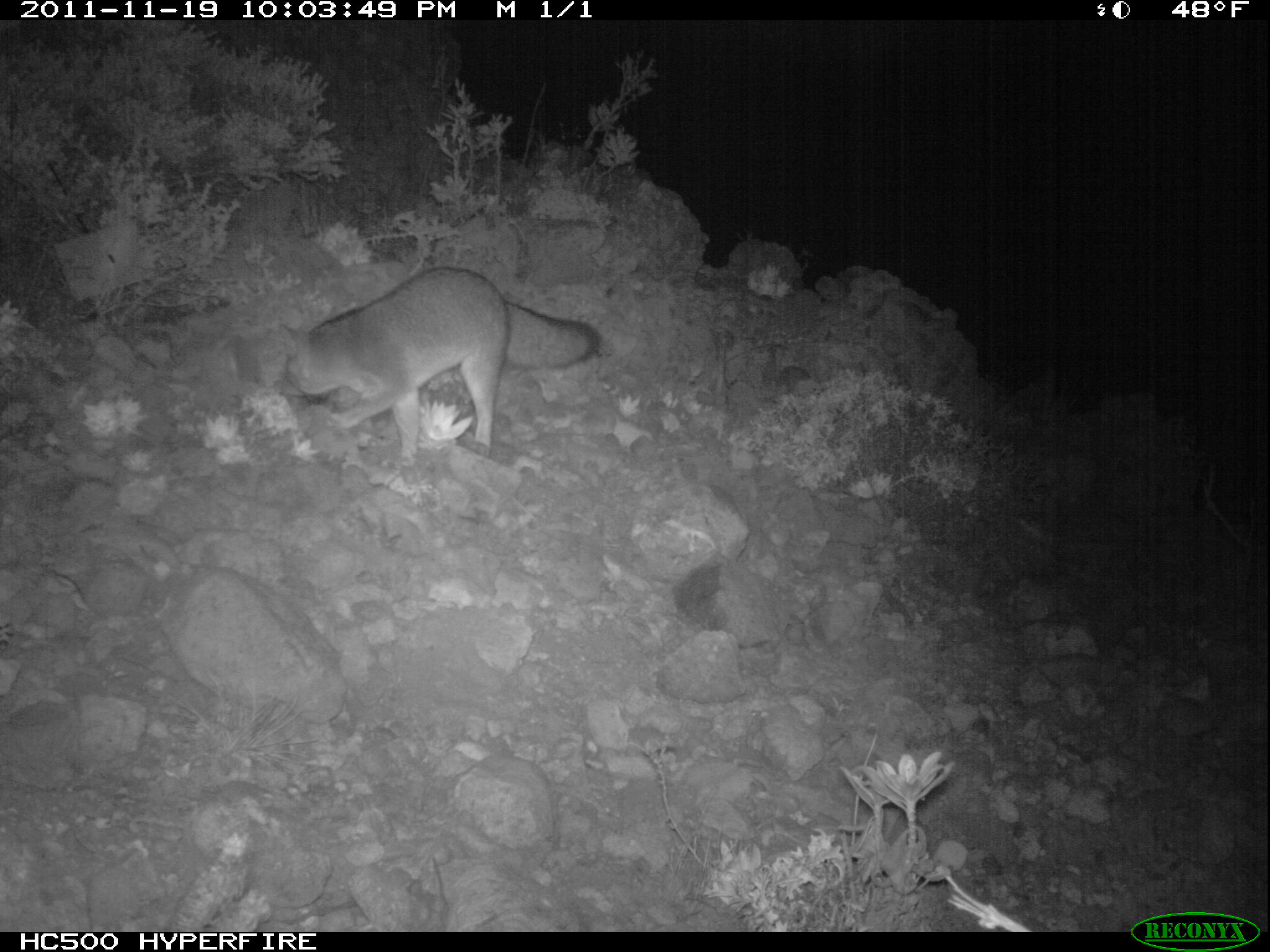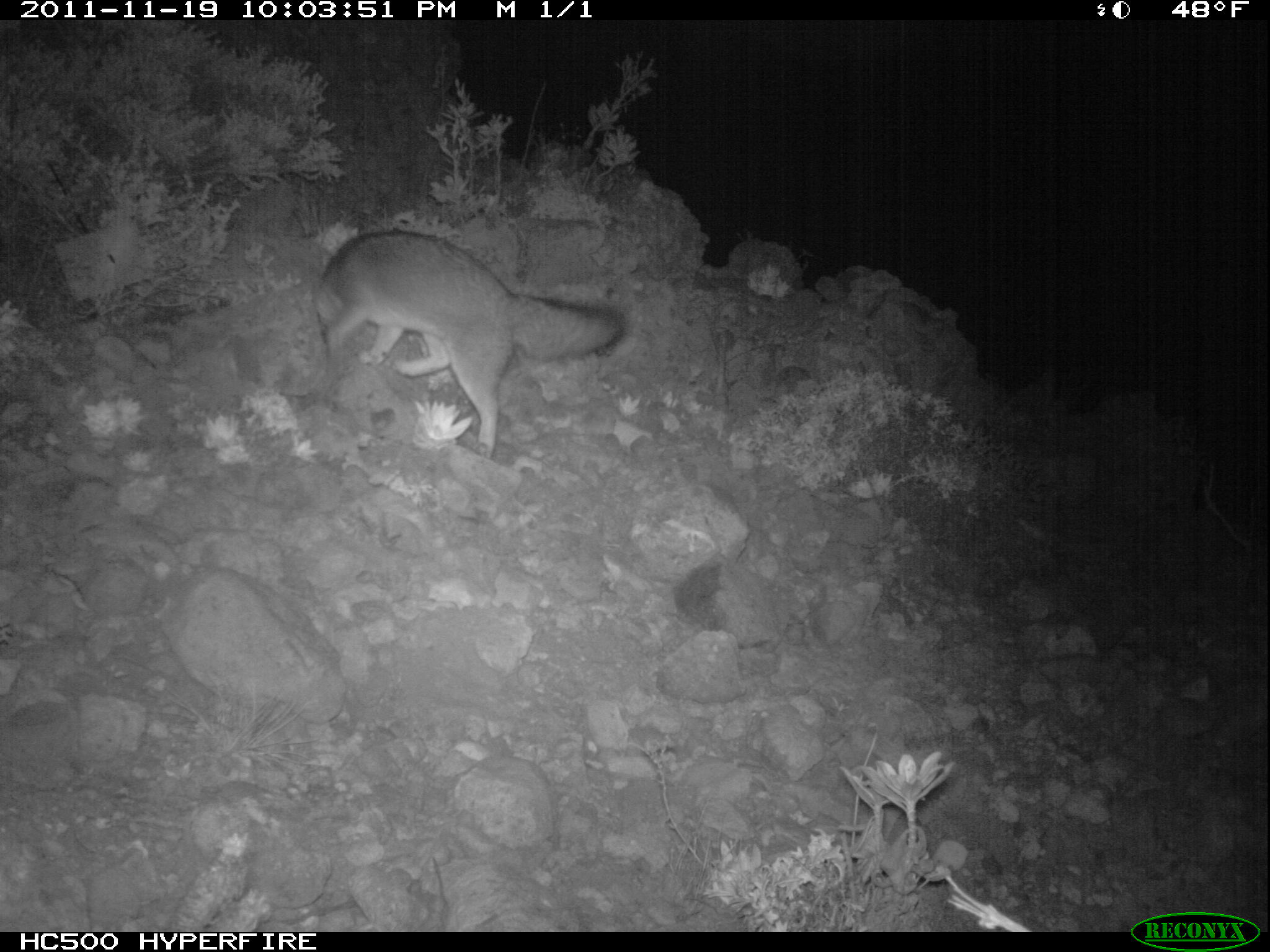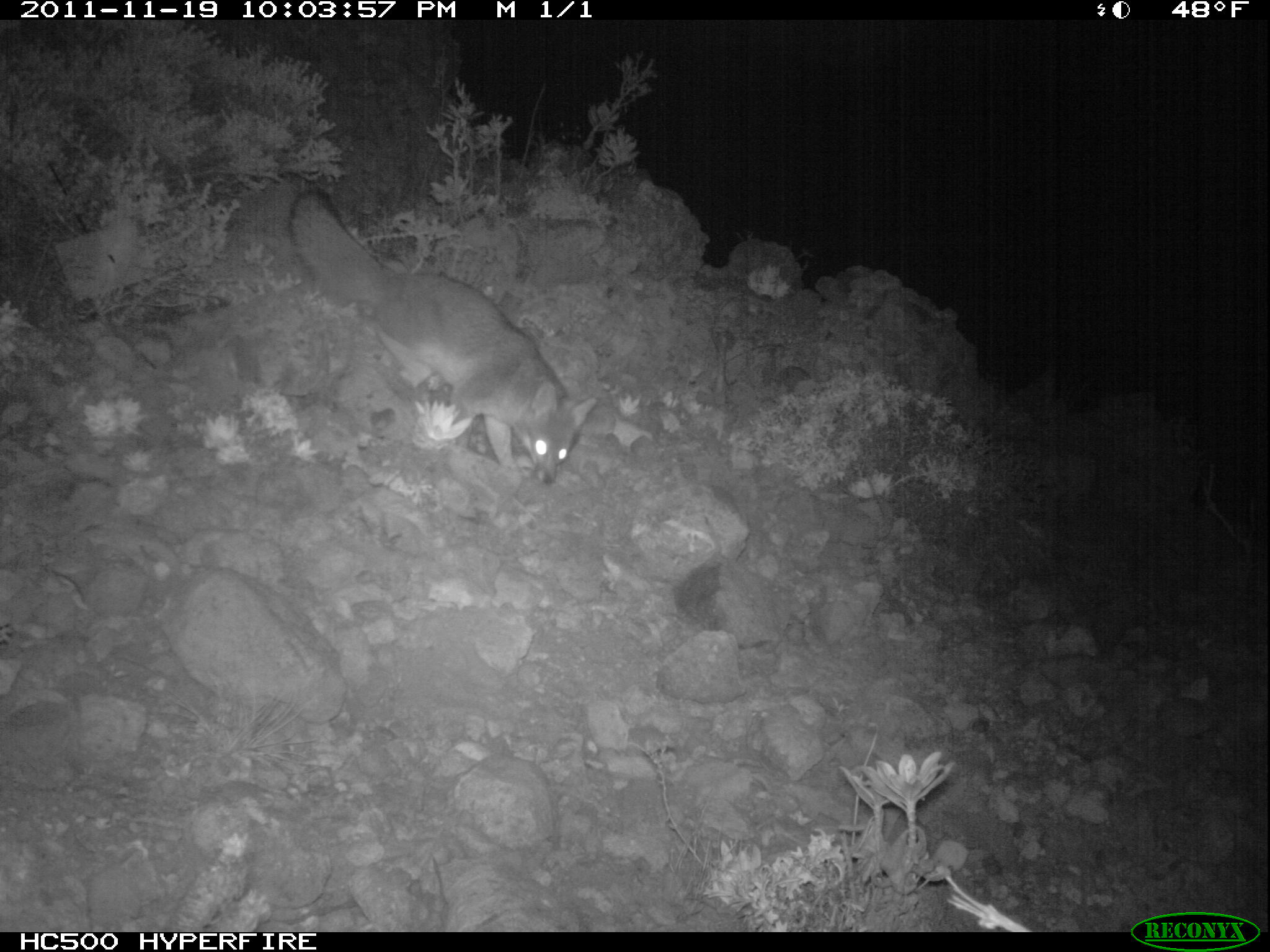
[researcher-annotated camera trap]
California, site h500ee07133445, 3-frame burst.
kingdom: Animalia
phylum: Chordata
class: Mammalia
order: Carnivora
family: Canidae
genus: Urocyon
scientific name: Urocyon littoralis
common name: island fox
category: fox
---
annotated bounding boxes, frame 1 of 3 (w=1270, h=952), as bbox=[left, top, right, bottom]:
fox: bbox=[278, 266, 602, 467]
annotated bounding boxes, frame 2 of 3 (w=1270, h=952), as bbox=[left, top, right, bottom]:
fox: bbox=[307, 230, 626, 459]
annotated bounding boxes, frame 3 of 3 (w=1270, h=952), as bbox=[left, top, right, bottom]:
fox: bbox=[286, 183, 597, 485]